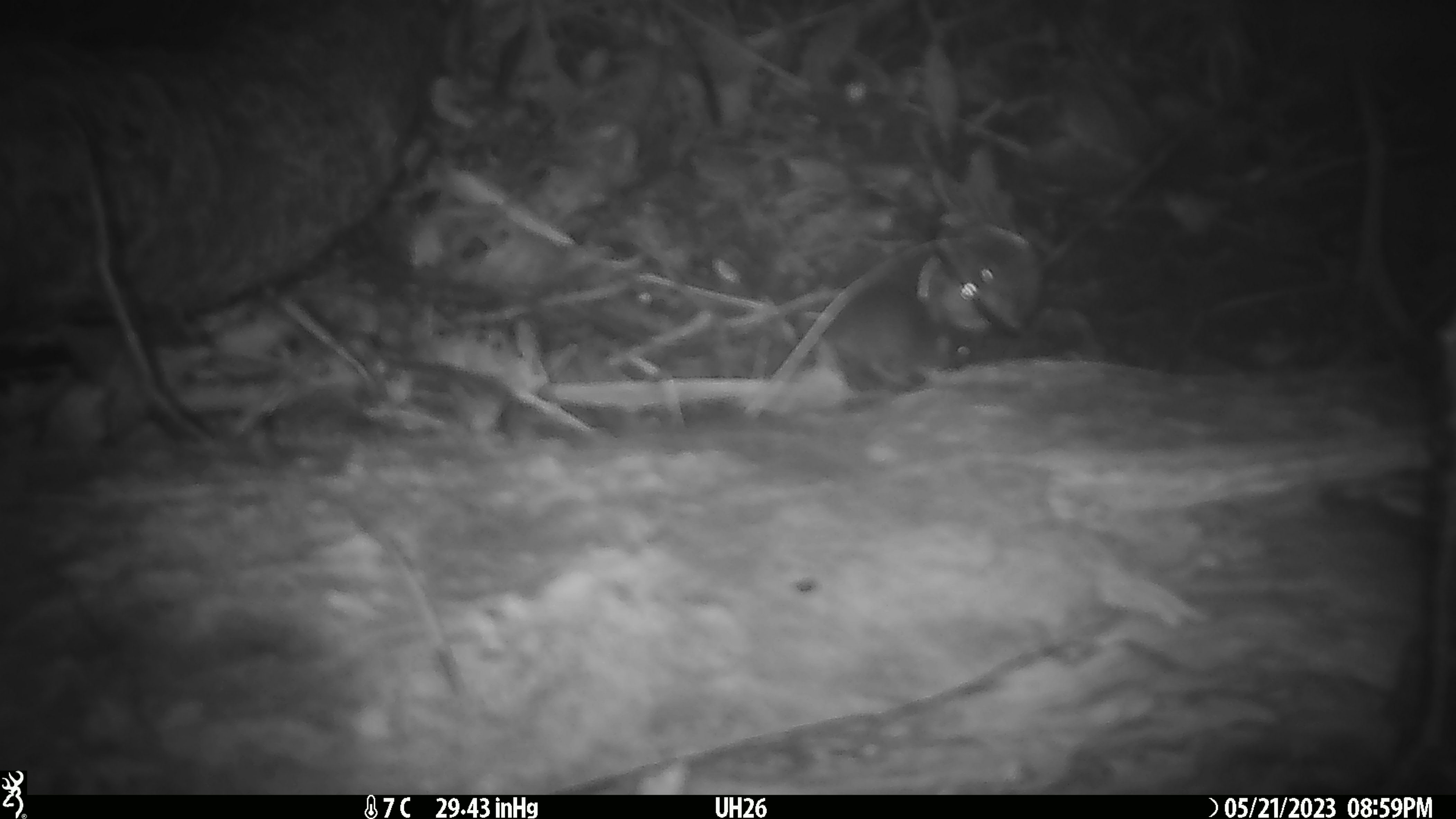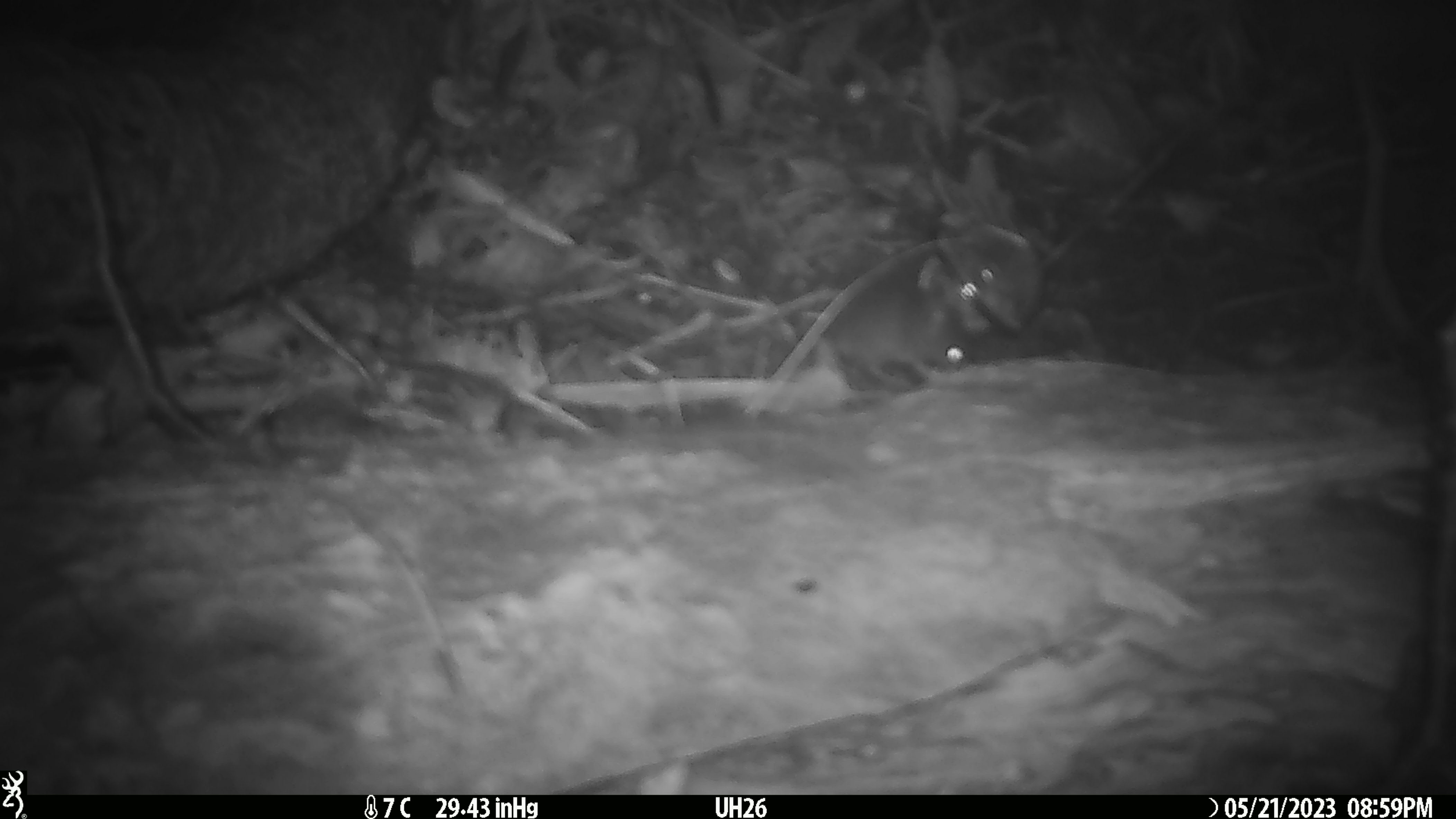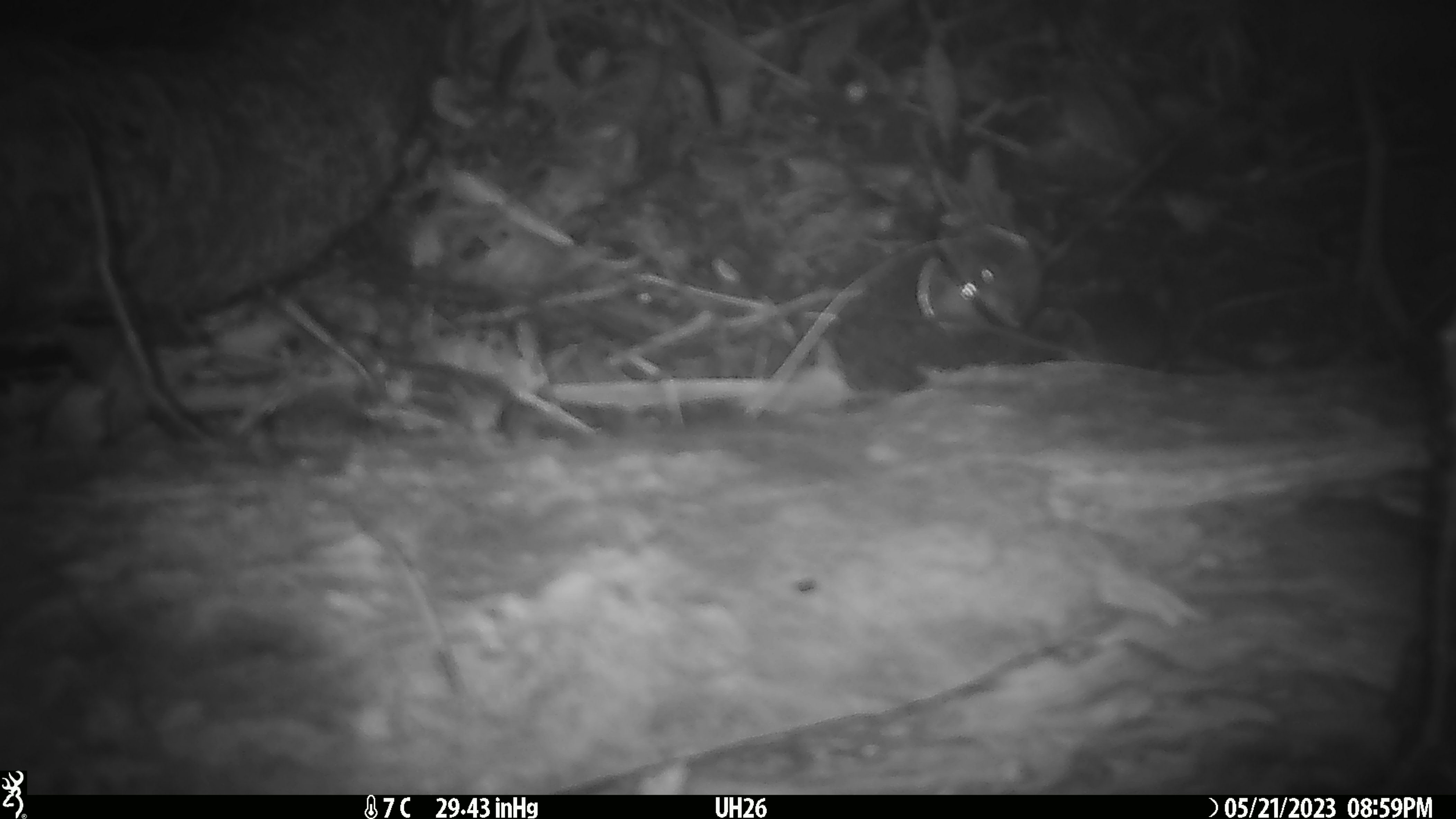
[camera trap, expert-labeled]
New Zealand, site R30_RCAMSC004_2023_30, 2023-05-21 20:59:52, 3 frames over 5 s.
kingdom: Animalia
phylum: Chordata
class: Mammalia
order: Rodentia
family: Muridae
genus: Mus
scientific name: Mus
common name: mouse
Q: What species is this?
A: Mouse (Mus).